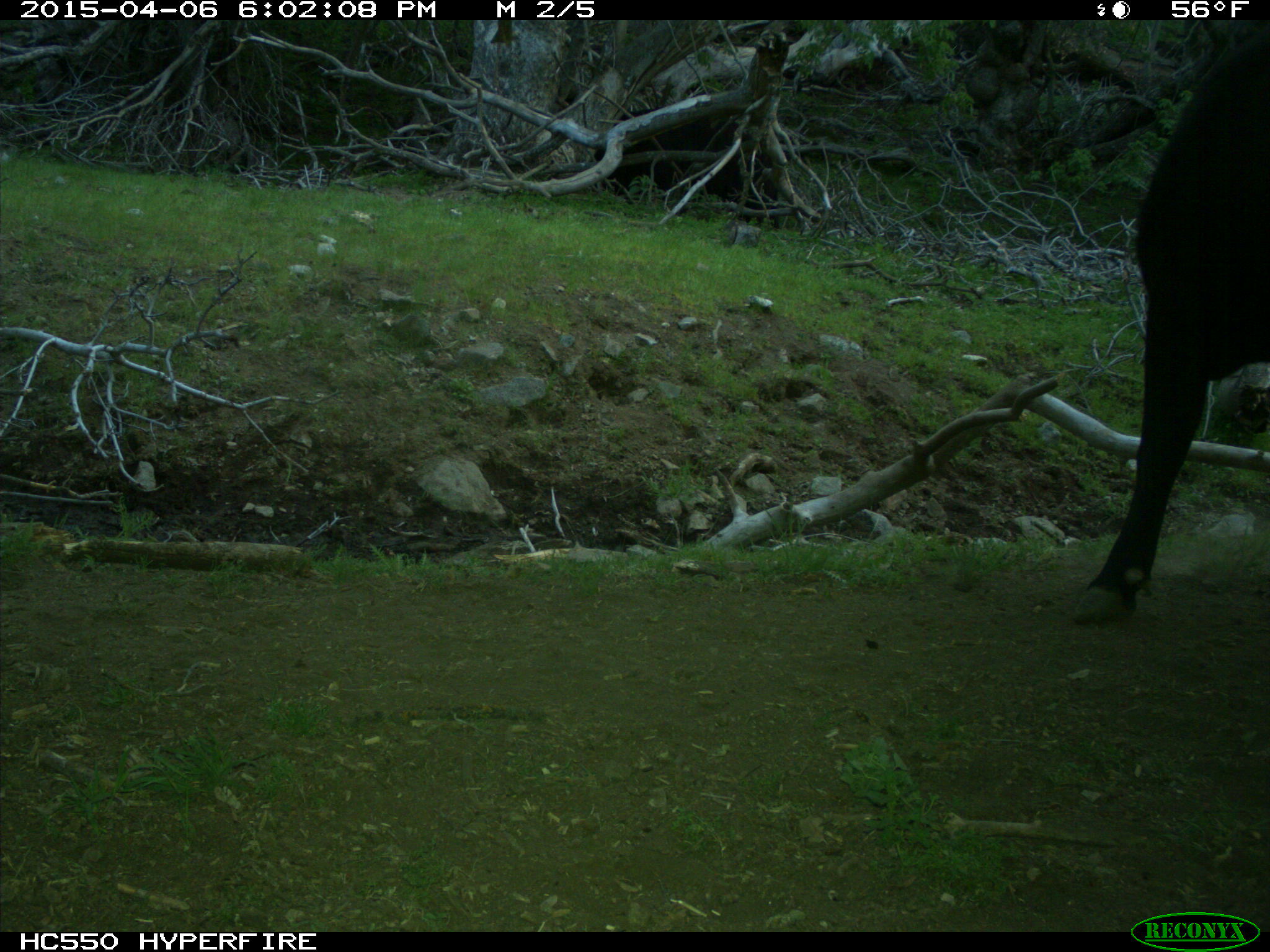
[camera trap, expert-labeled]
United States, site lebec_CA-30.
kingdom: Animalia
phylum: Chordata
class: Mammalia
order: Artiodactyla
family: Bovidae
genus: Bos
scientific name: Bos taurus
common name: domestic cow